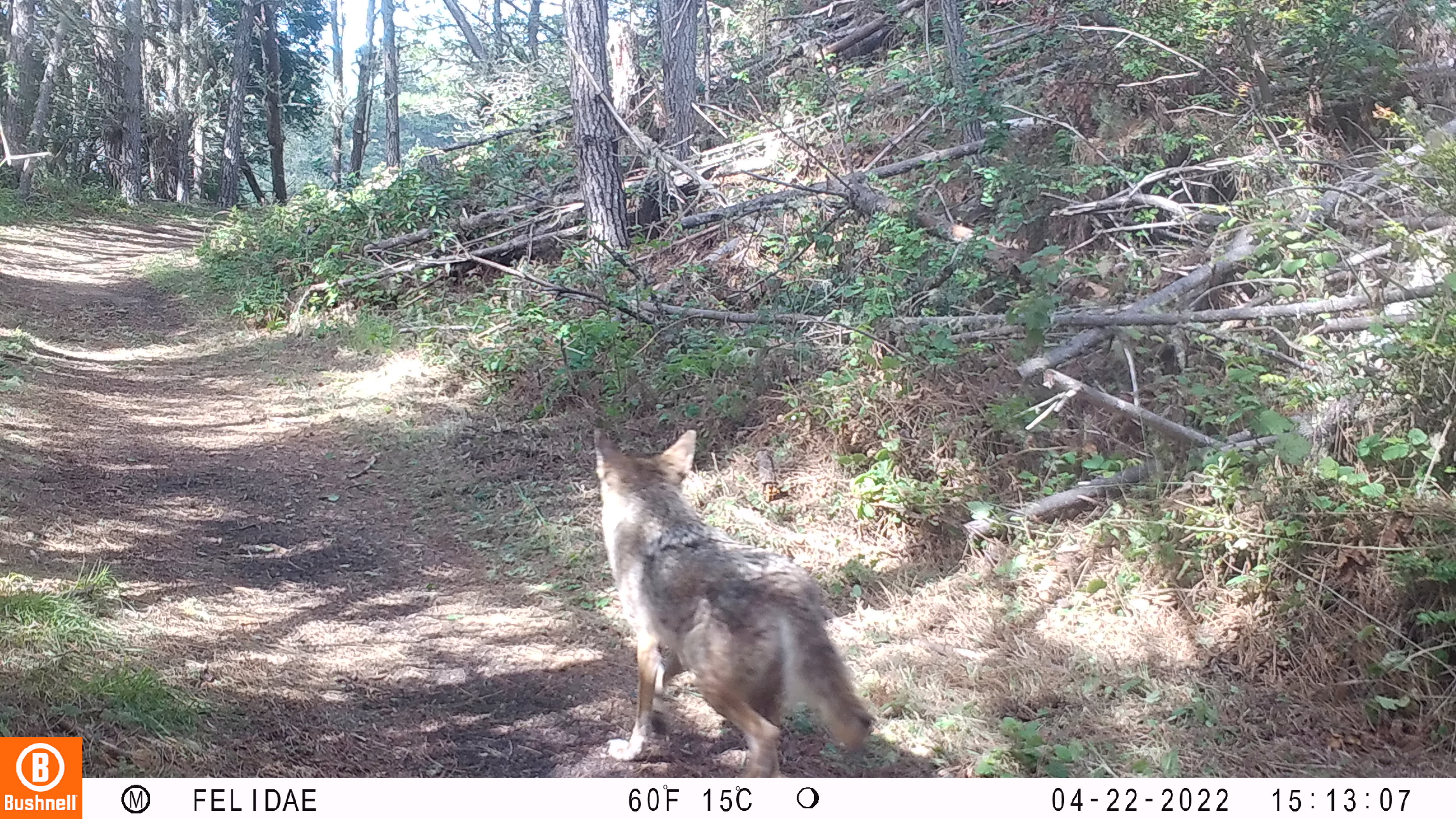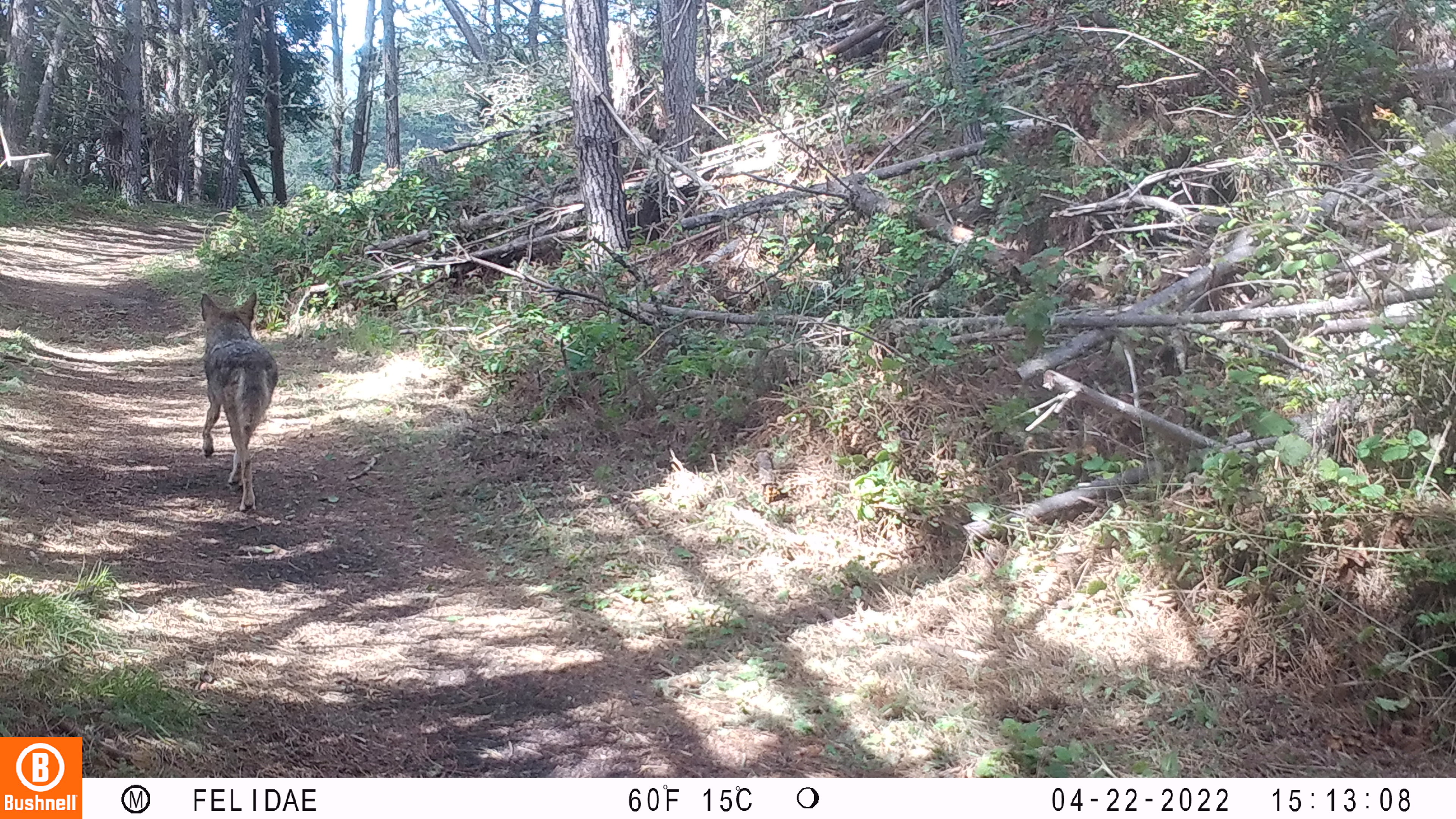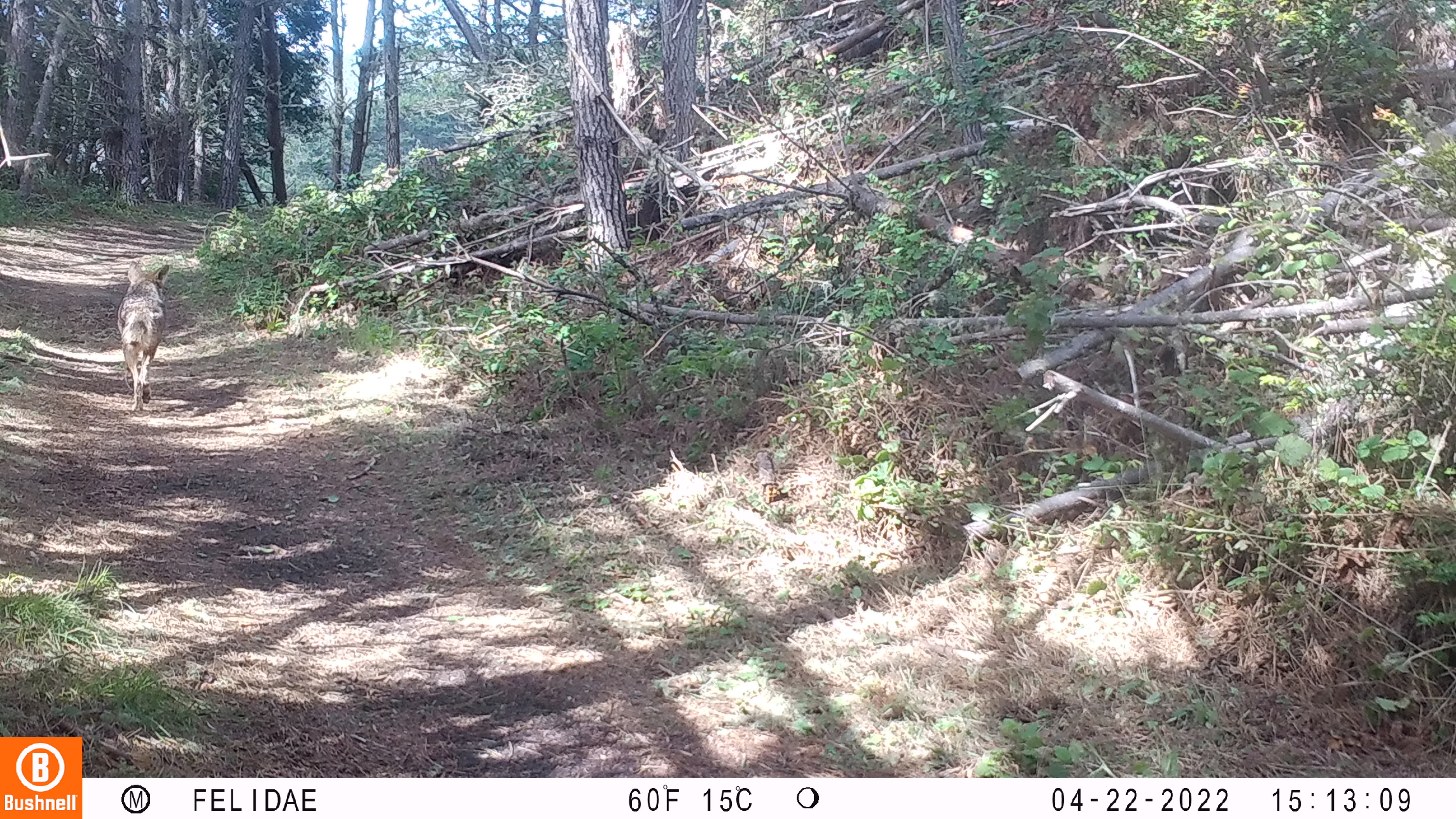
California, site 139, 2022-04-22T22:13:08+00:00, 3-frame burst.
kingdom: Animalia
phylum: Chordata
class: Mammalia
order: Carnivora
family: Canidae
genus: Canis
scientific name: Canis latrans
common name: coyote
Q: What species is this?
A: Coyote (Canis latrans).